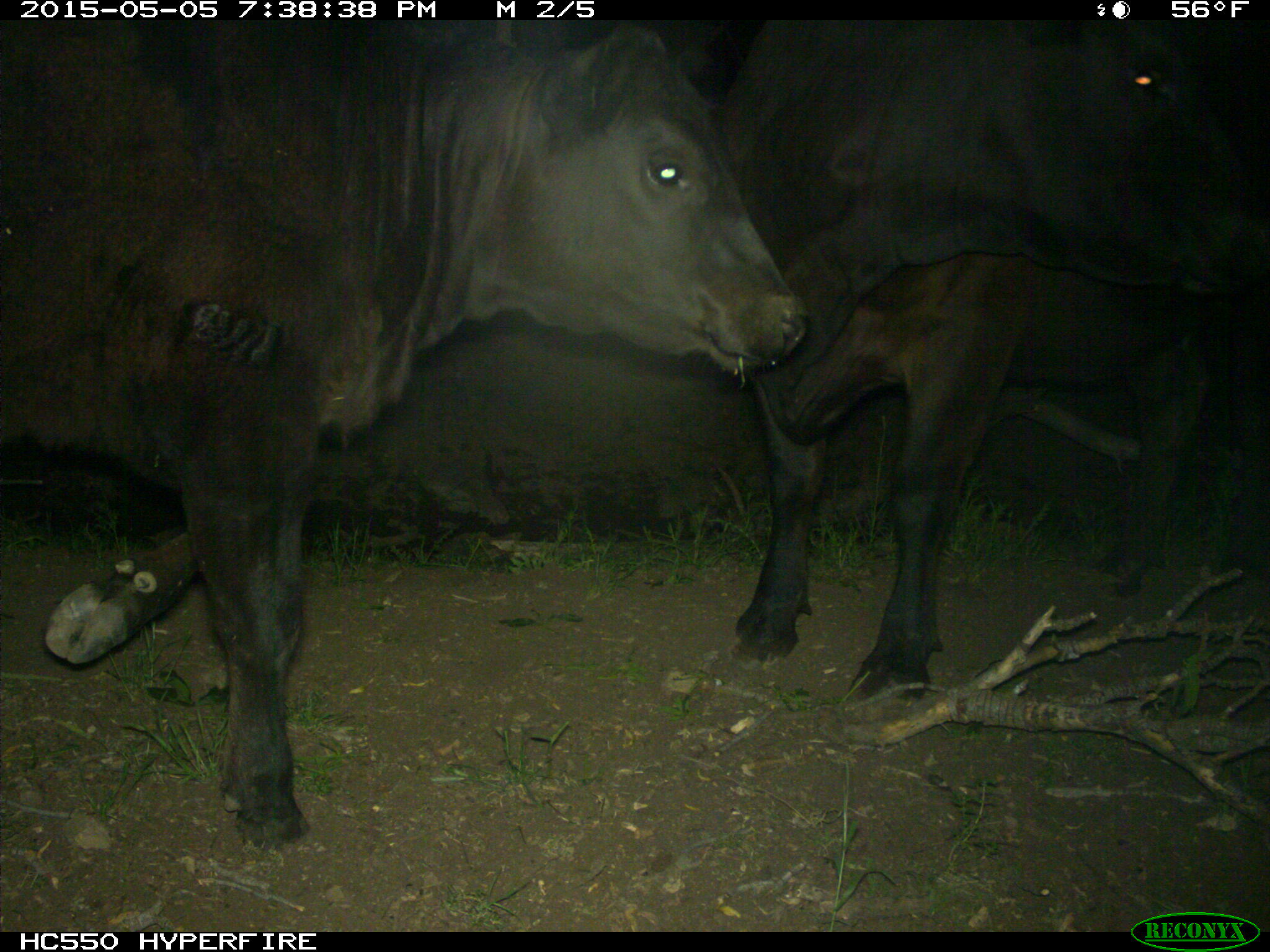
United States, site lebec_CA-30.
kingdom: Animalia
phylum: Chordata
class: Mammalia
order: Artiodactyla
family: Bovidae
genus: Bos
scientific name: Bos taurus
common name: domestic cow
Bos taurus (domestic cow).